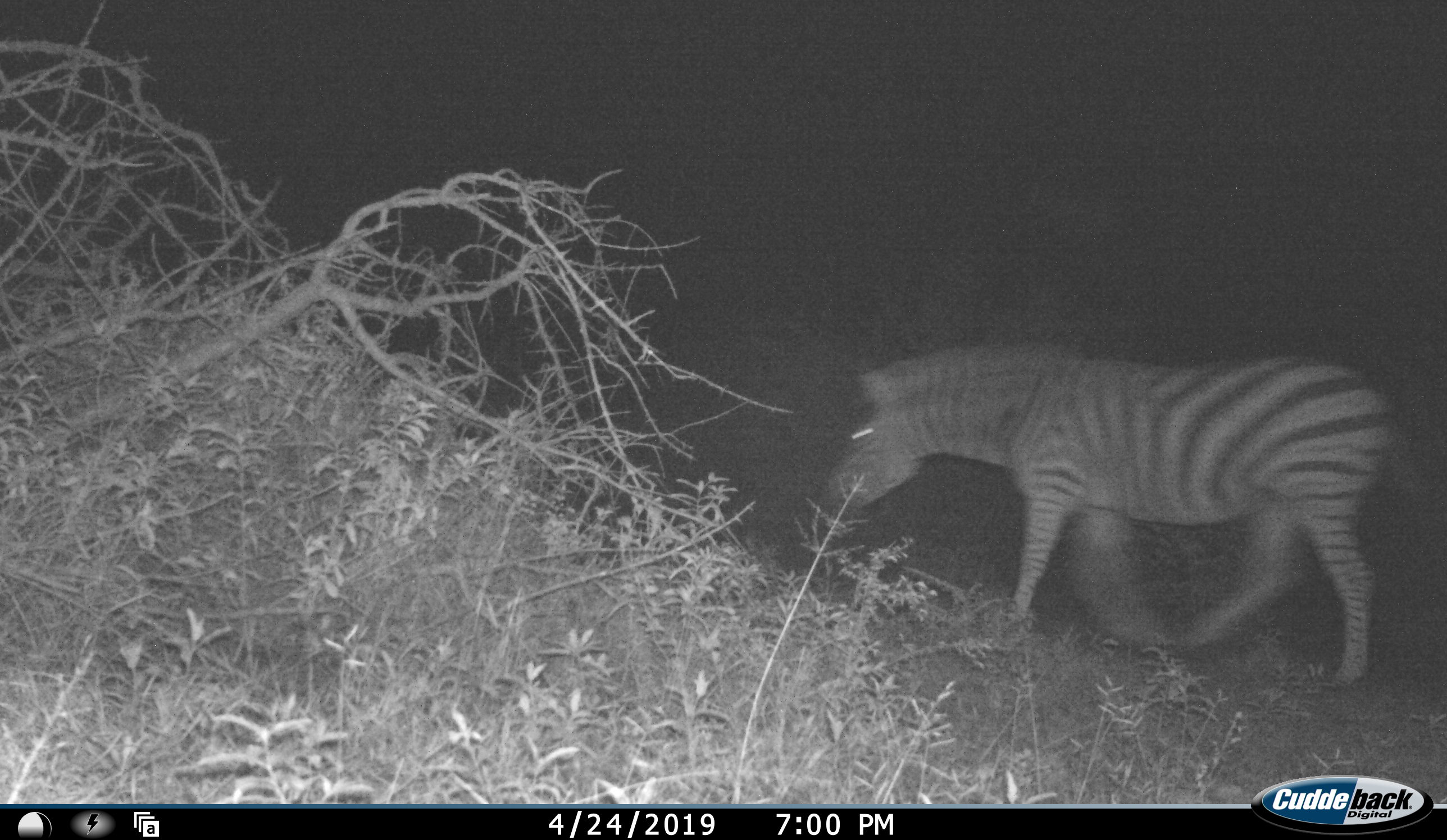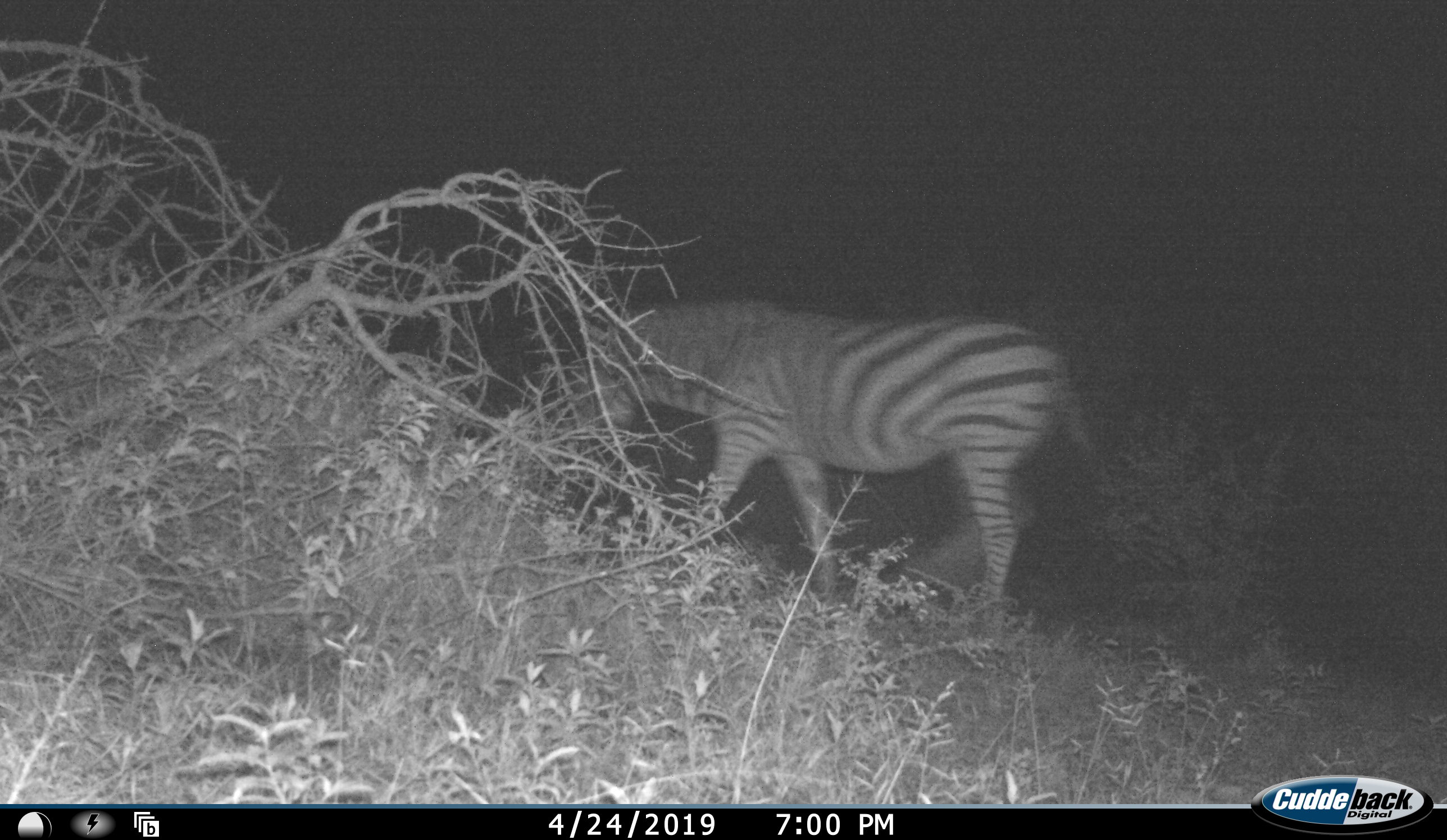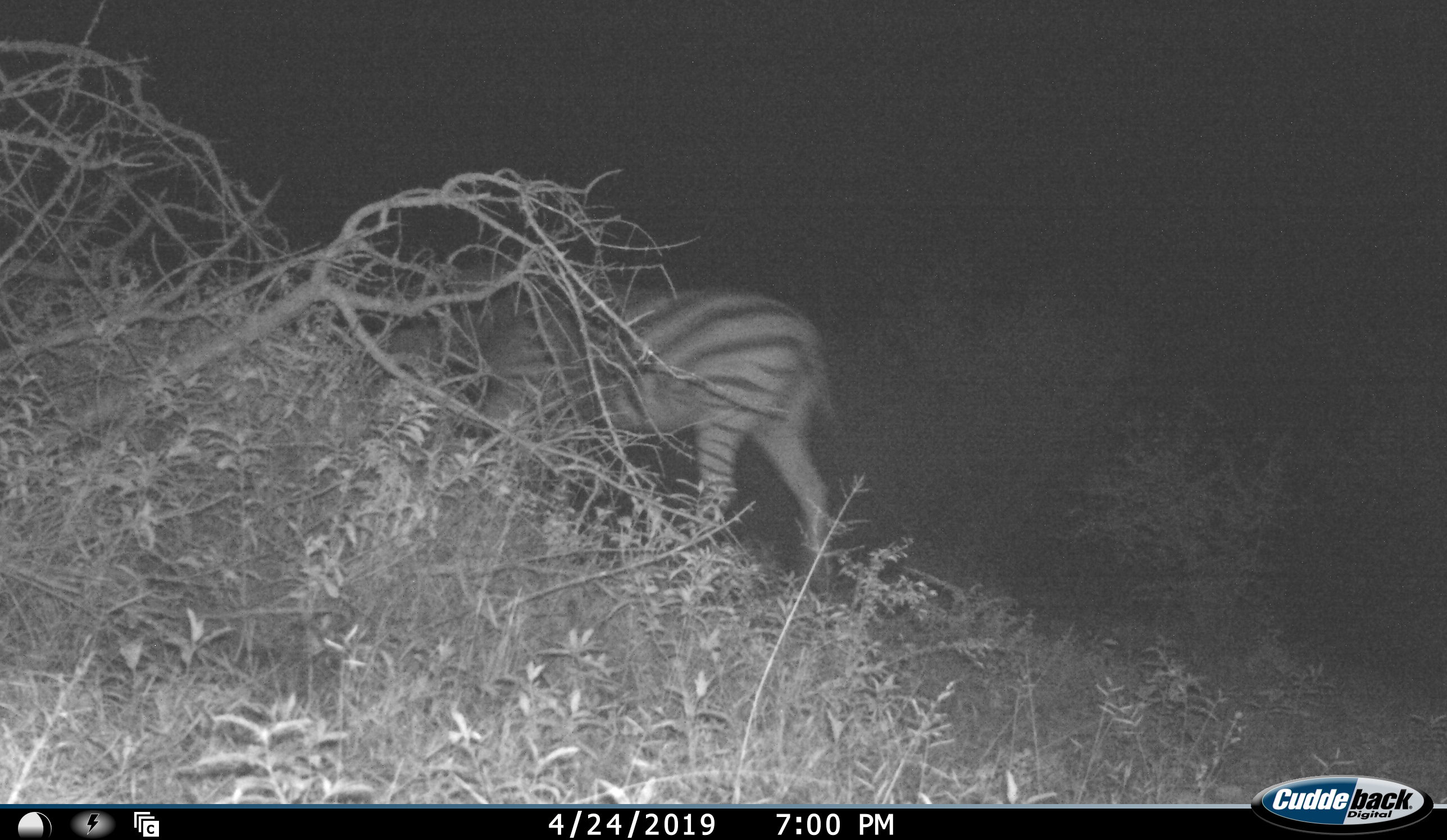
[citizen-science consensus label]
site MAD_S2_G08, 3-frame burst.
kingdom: Animalia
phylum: Chordata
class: Mammalia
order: Perissodactyla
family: Equidae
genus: Equus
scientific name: Equus quagga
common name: plains zebra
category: zebraplains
Zebraplains (plains zebra) (Equus quagga), count 1. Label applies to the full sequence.